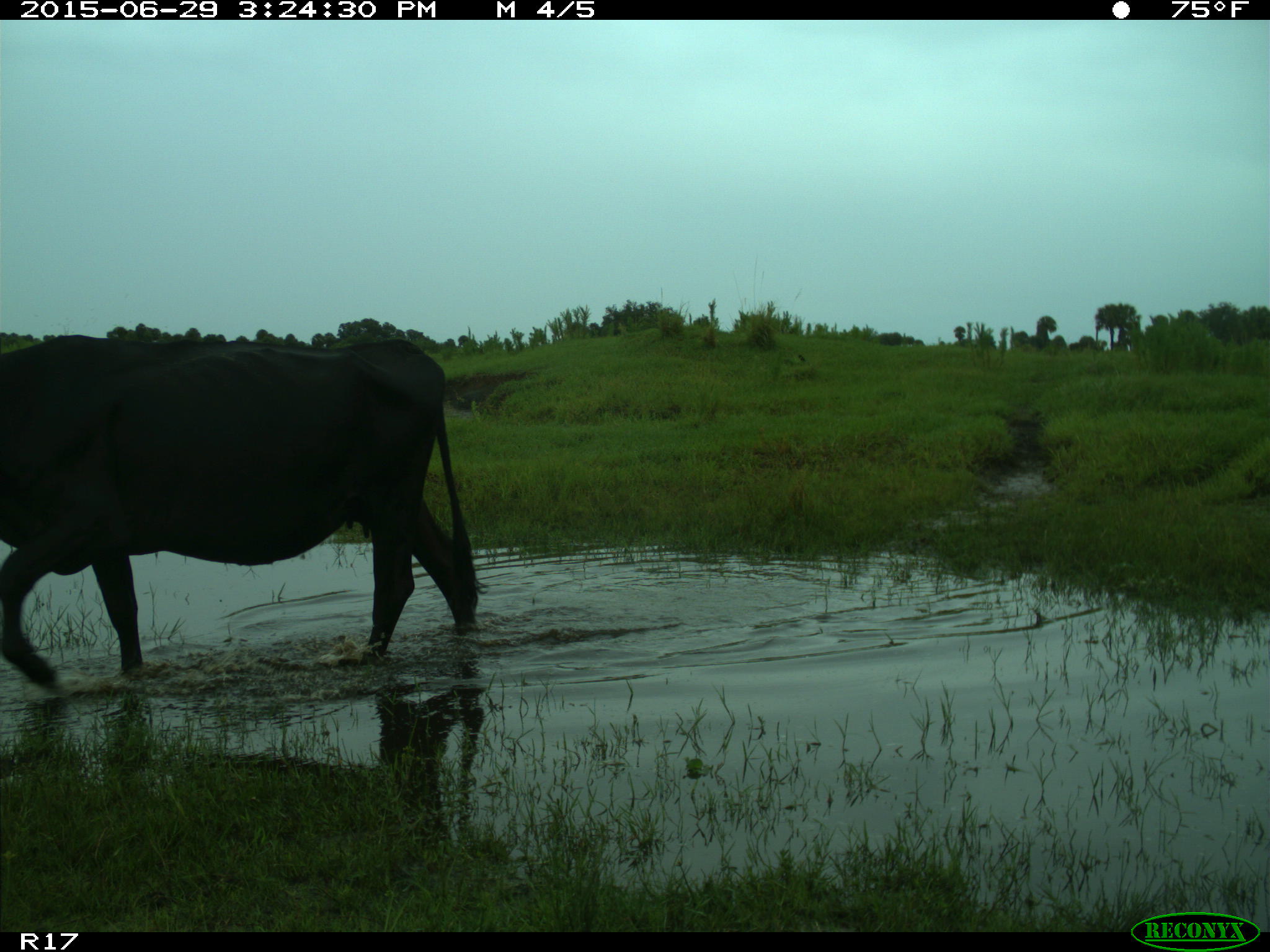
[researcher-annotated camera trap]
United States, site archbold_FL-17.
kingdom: Animalia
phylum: Chordata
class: Mammalia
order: Artiodactyla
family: Bovidae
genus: Bos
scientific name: Bos taurus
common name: domestic cow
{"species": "Bos taurus (domestic cow)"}